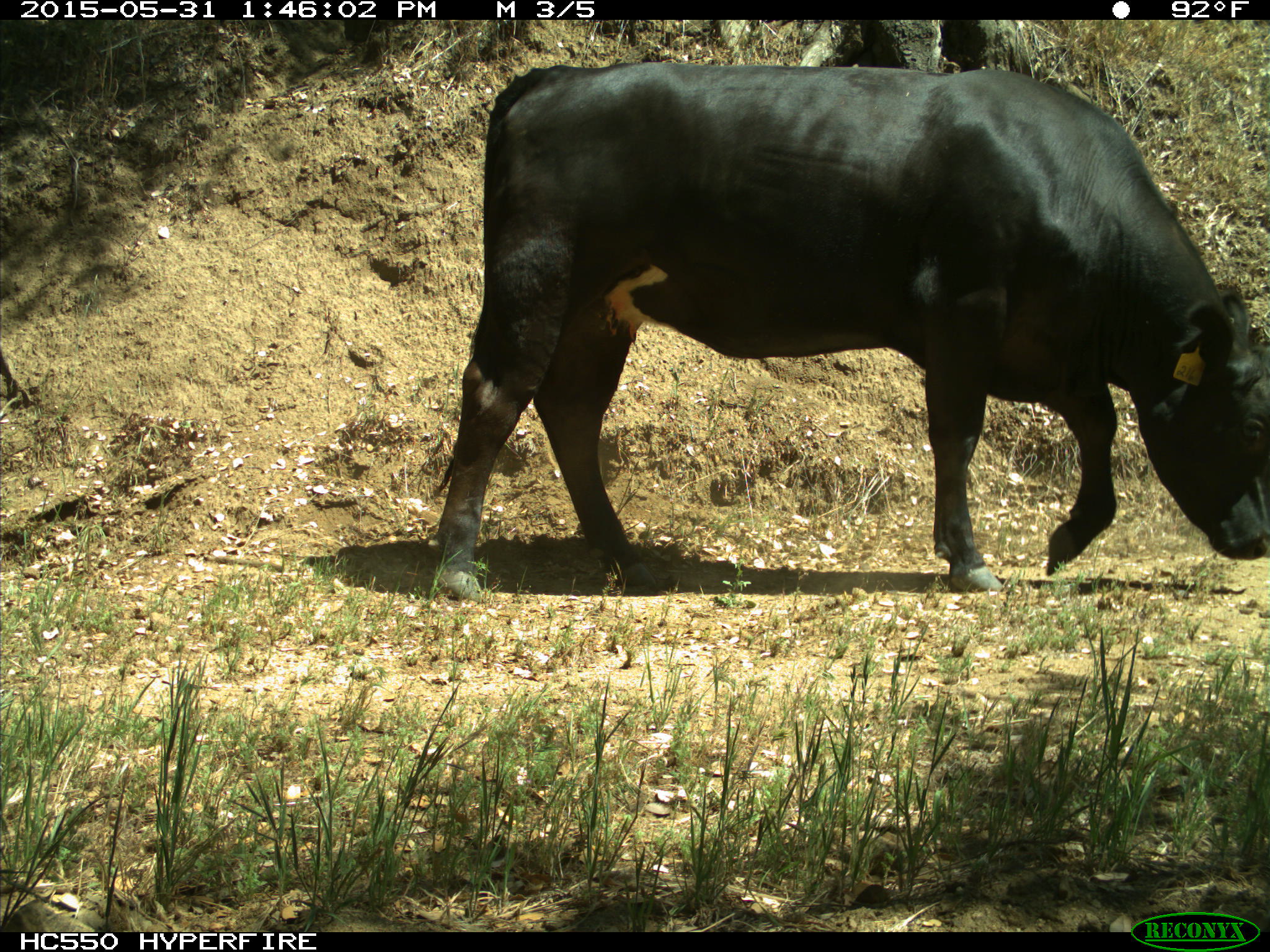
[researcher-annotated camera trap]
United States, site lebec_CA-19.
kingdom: Animalia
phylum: Chordata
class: Mammalia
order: Artiodactyla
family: Bovidae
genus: Bos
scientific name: Bos taurus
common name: domestic cow